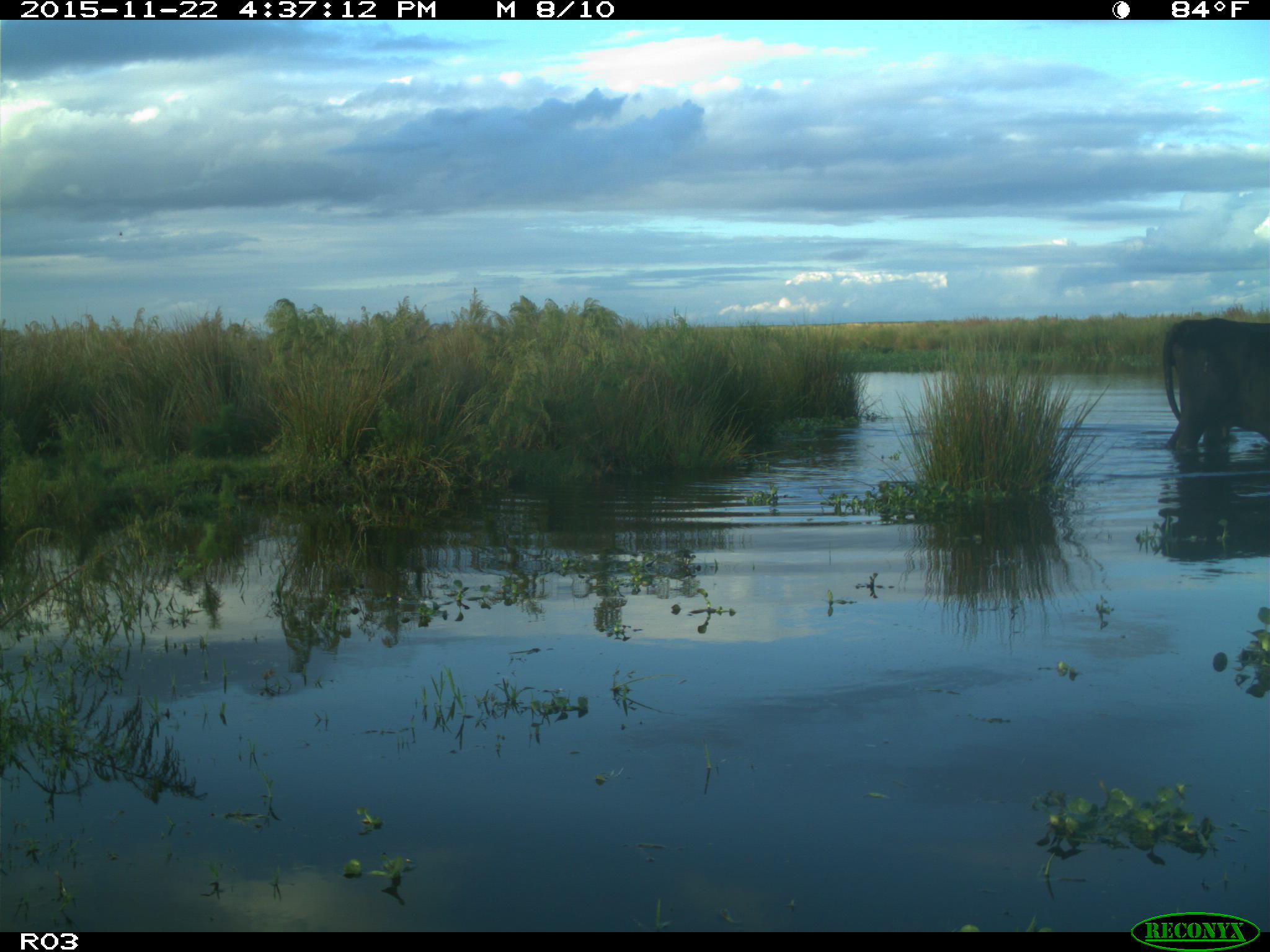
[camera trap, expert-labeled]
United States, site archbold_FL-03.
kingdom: Animalia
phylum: Chordata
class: Mammalia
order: Artiodactyla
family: Bovidae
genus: Bos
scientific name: Bos taurus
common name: domestic cow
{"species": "Bos taurus (domestic cow)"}